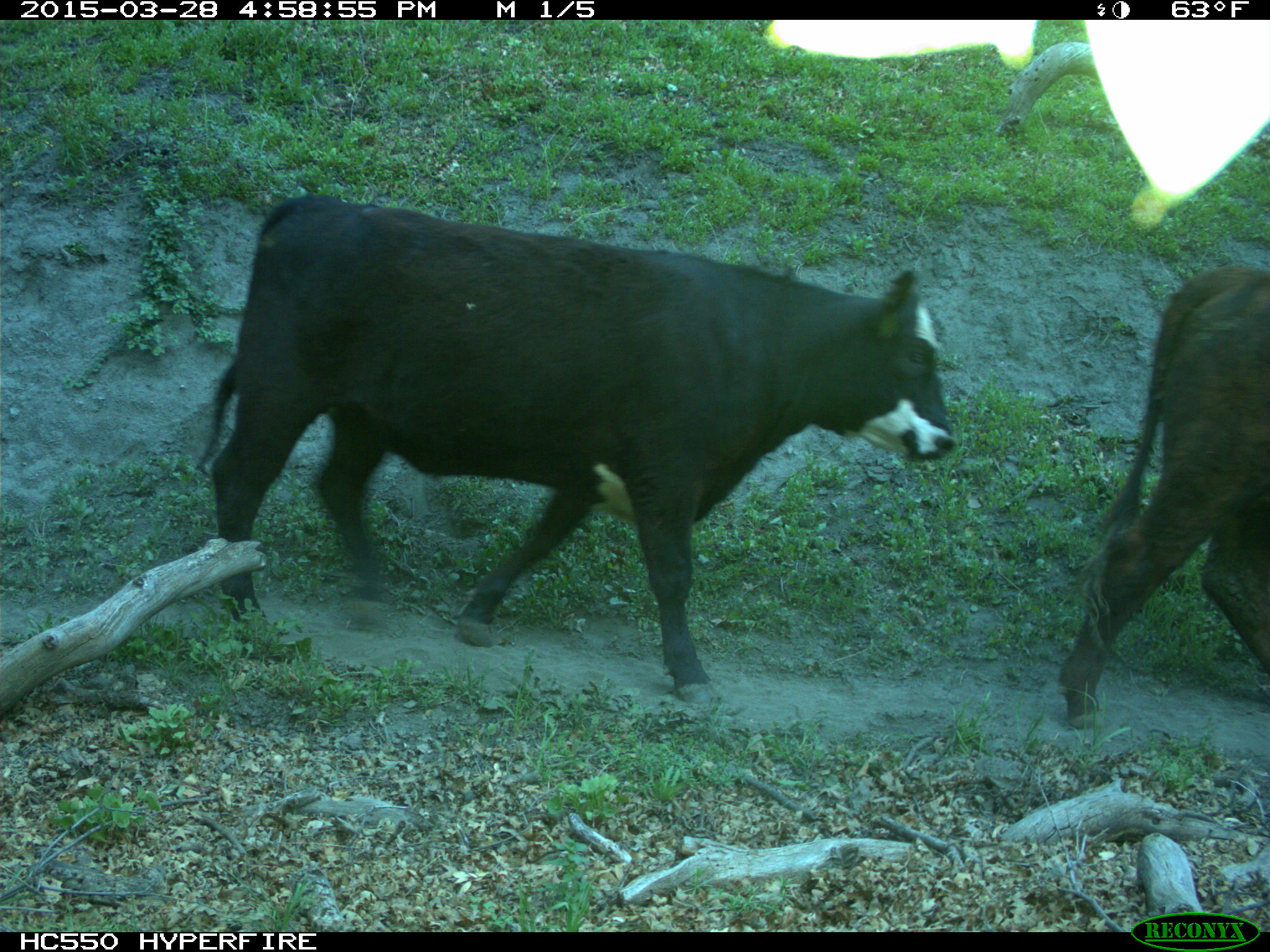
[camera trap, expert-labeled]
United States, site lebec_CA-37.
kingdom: Animalia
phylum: Chordata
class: Mammalia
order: Artiodactyla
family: Bovidae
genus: Bos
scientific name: Bos taurus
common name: domestic cow